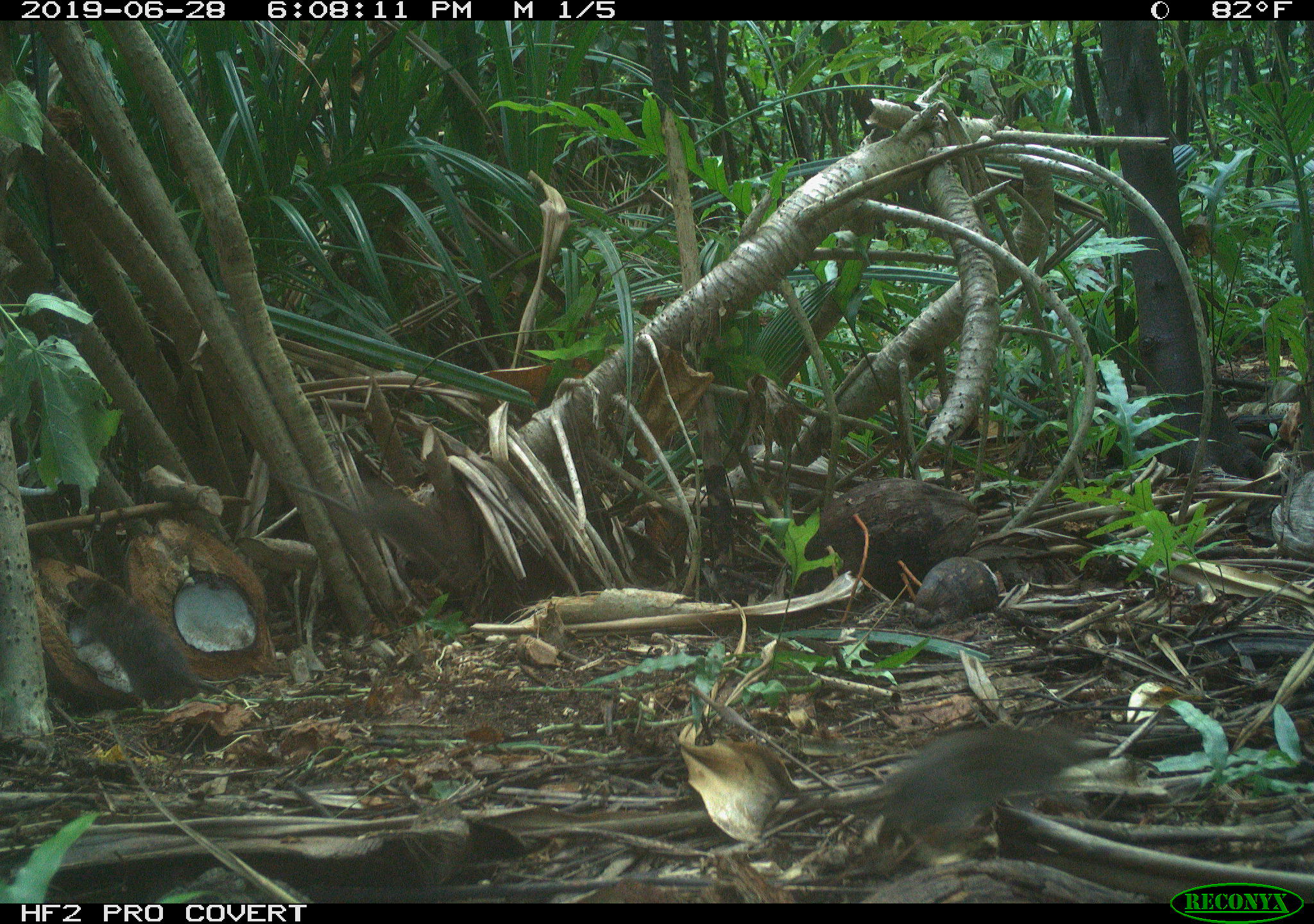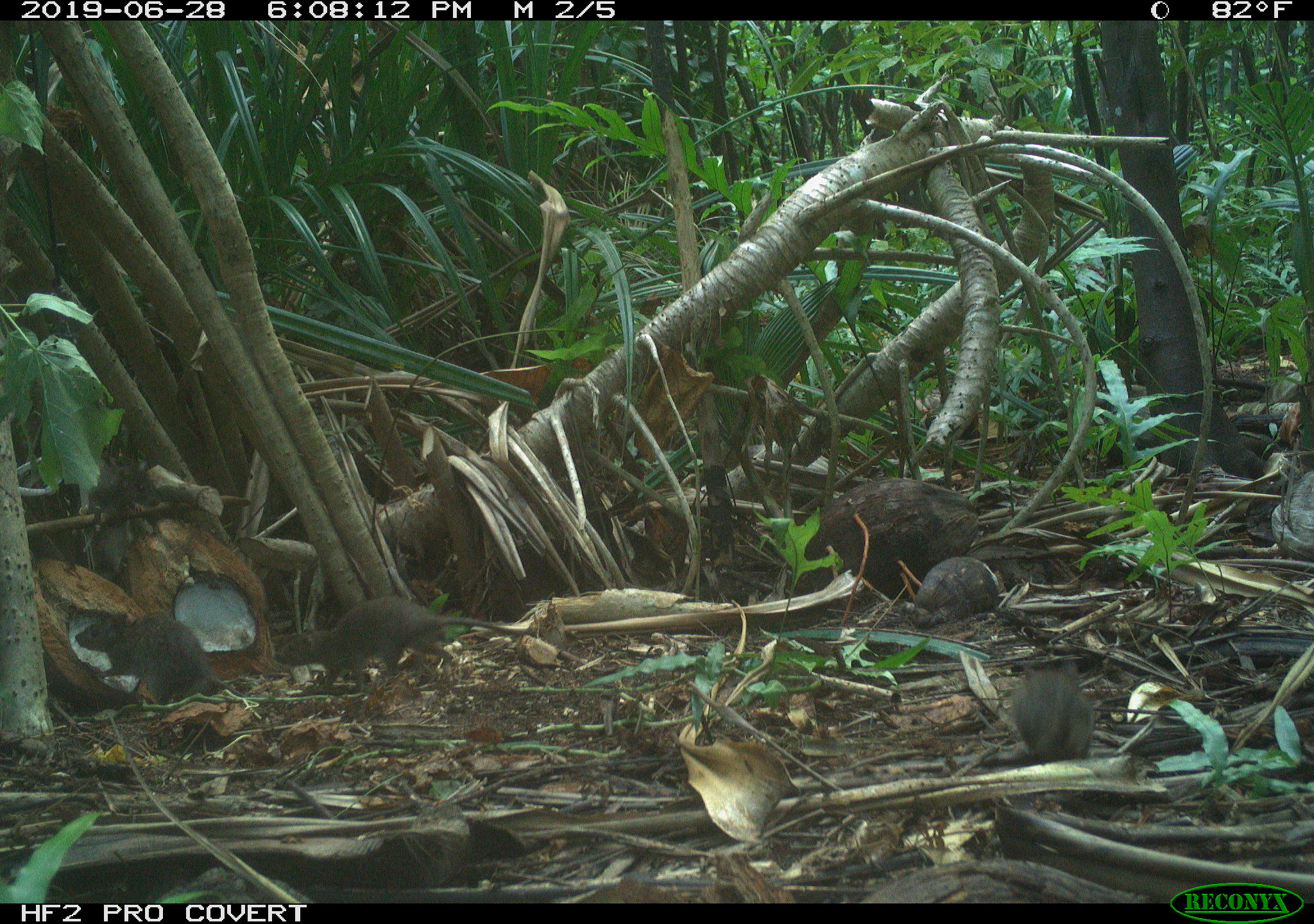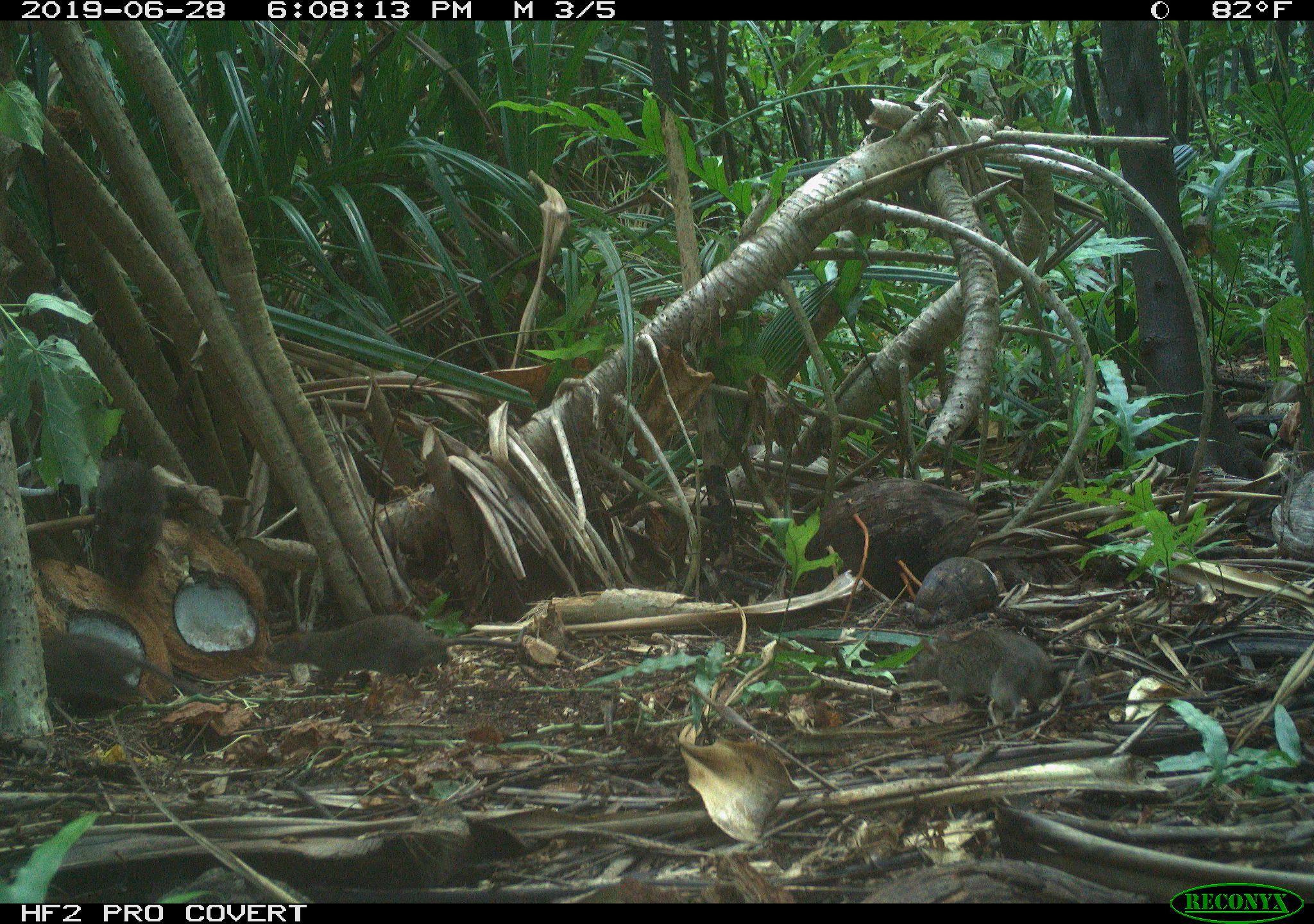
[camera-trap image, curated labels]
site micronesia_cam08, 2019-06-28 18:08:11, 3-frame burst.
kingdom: Animalia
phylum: Chordata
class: Mammalia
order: Rodentia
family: Muridae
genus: Rattus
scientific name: Rattus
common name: rat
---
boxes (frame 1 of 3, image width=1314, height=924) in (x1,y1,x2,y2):
rat: (727,726,1108,866); (59,562,231,703); (284,473,472,578)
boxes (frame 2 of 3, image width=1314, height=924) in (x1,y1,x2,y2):
rat: (282,597,538,694); (71,613,232,719); (995,655,1096,773)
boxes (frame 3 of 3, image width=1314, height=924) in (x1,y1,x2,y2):
rat: (263,613,546,698); (914,632,1087,717); (85,444,174,604)